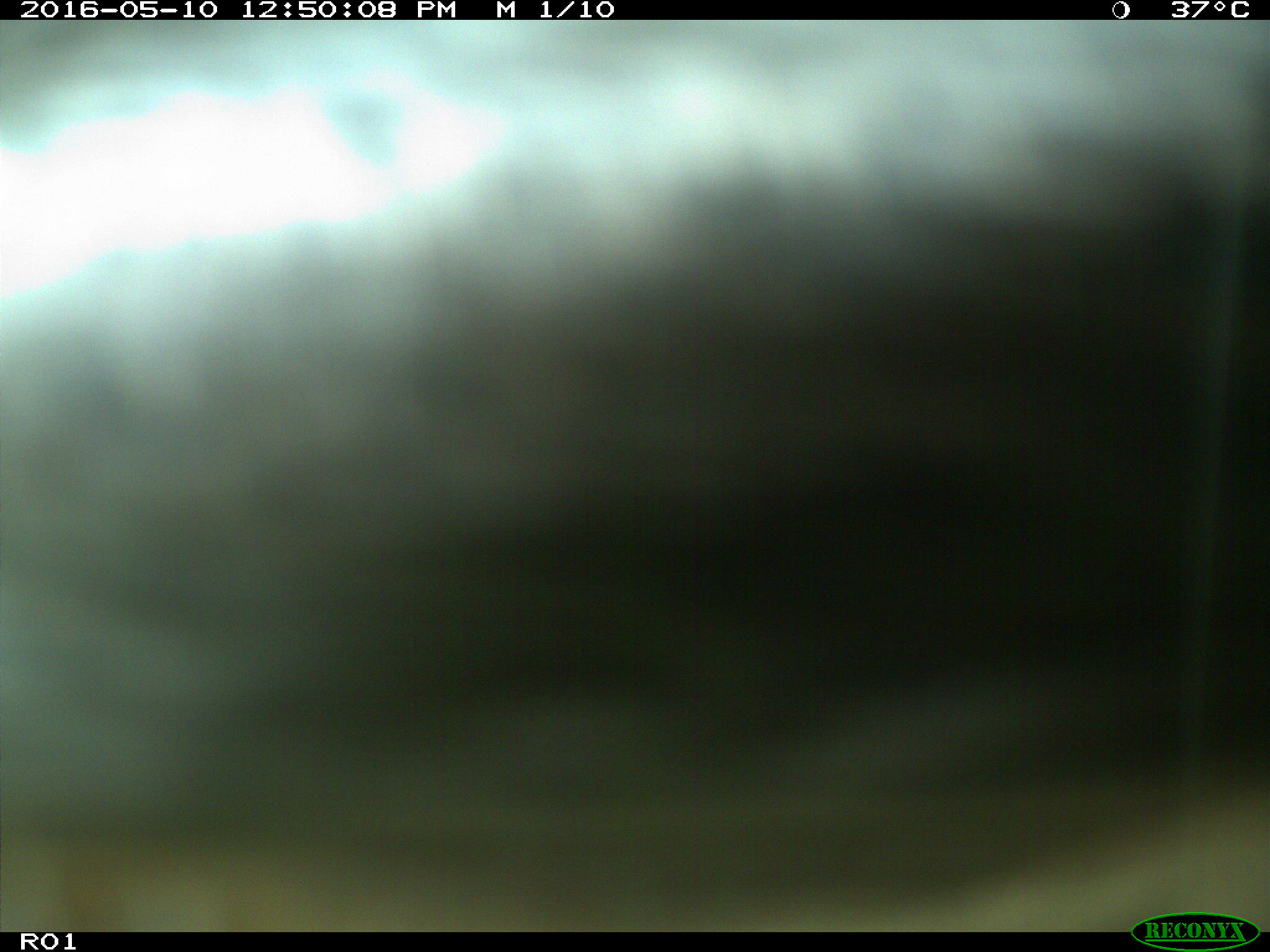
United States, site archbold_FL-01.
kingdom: Animalia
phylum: Chordata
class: Mammalia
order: Artiodactyla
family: Bovidae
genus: Bos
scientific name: Bos taurus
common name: domestic cow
Bos taurus (domestic cow).